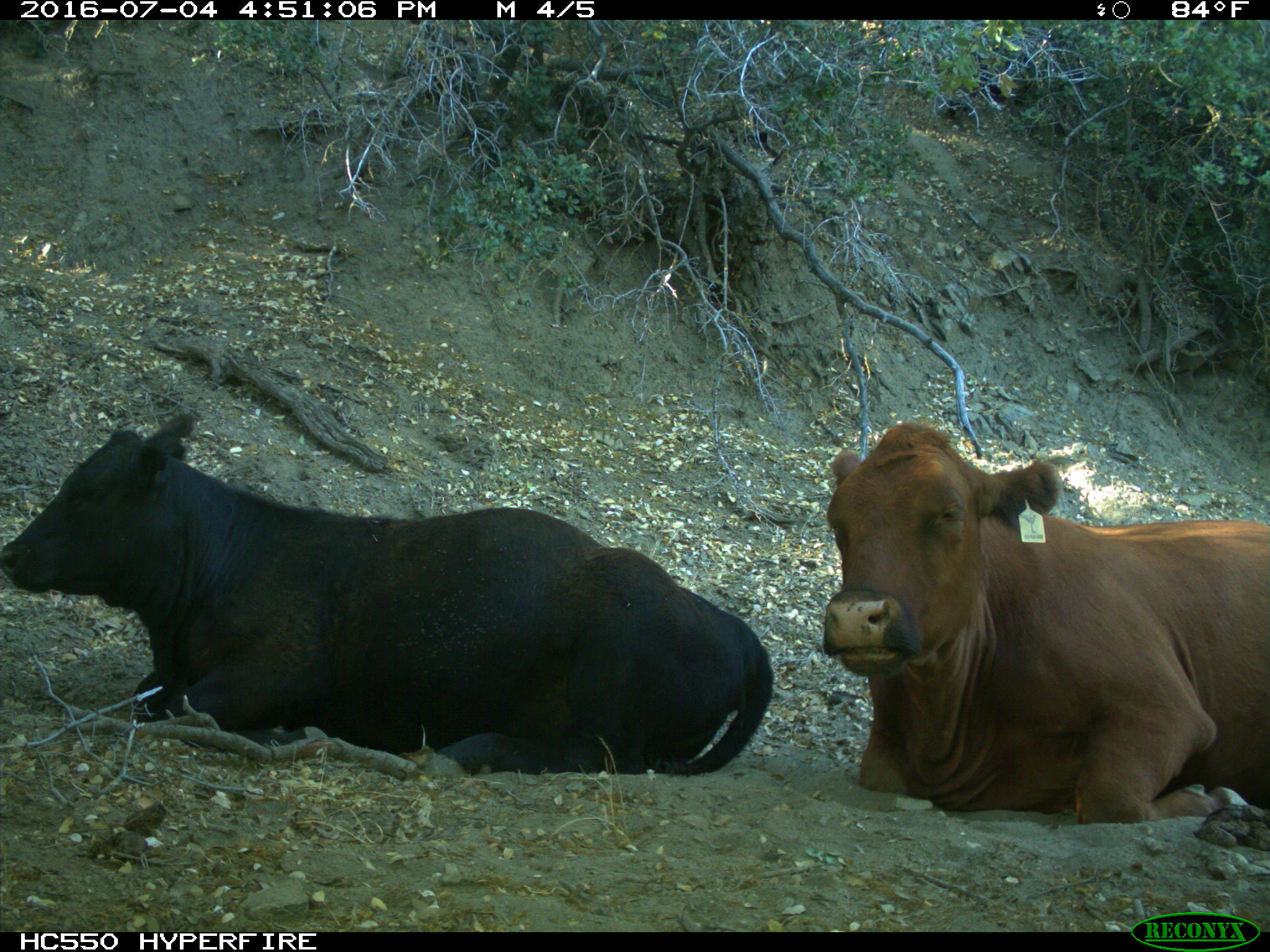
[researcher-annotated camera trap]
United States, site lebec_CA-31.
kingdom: Animalia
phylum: Chordata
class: Mammalia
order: Artiodactyla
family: Bovidae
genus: Bos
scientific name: Bos taurus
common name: domestic cow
Bos taurus (domestic cow).